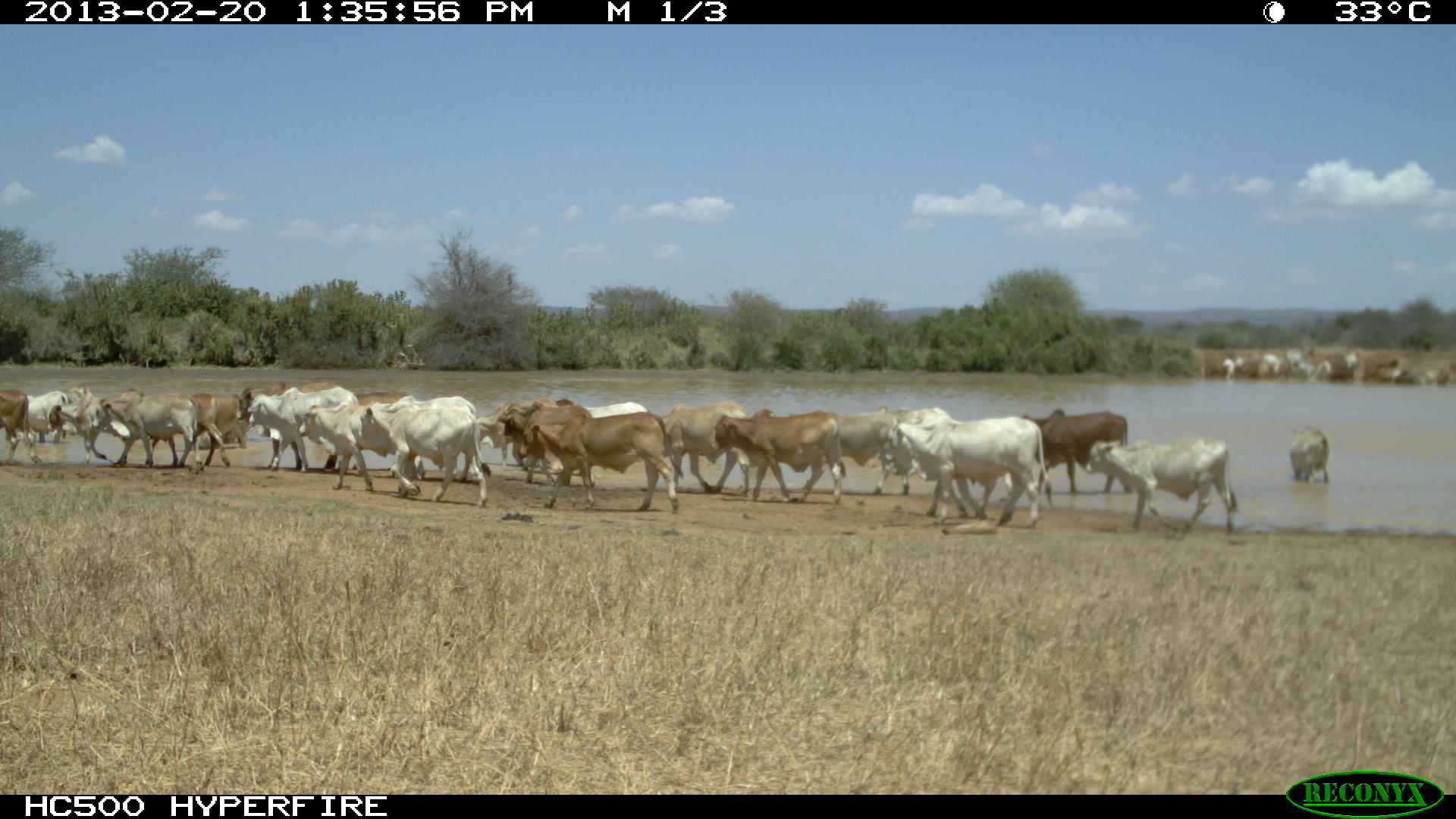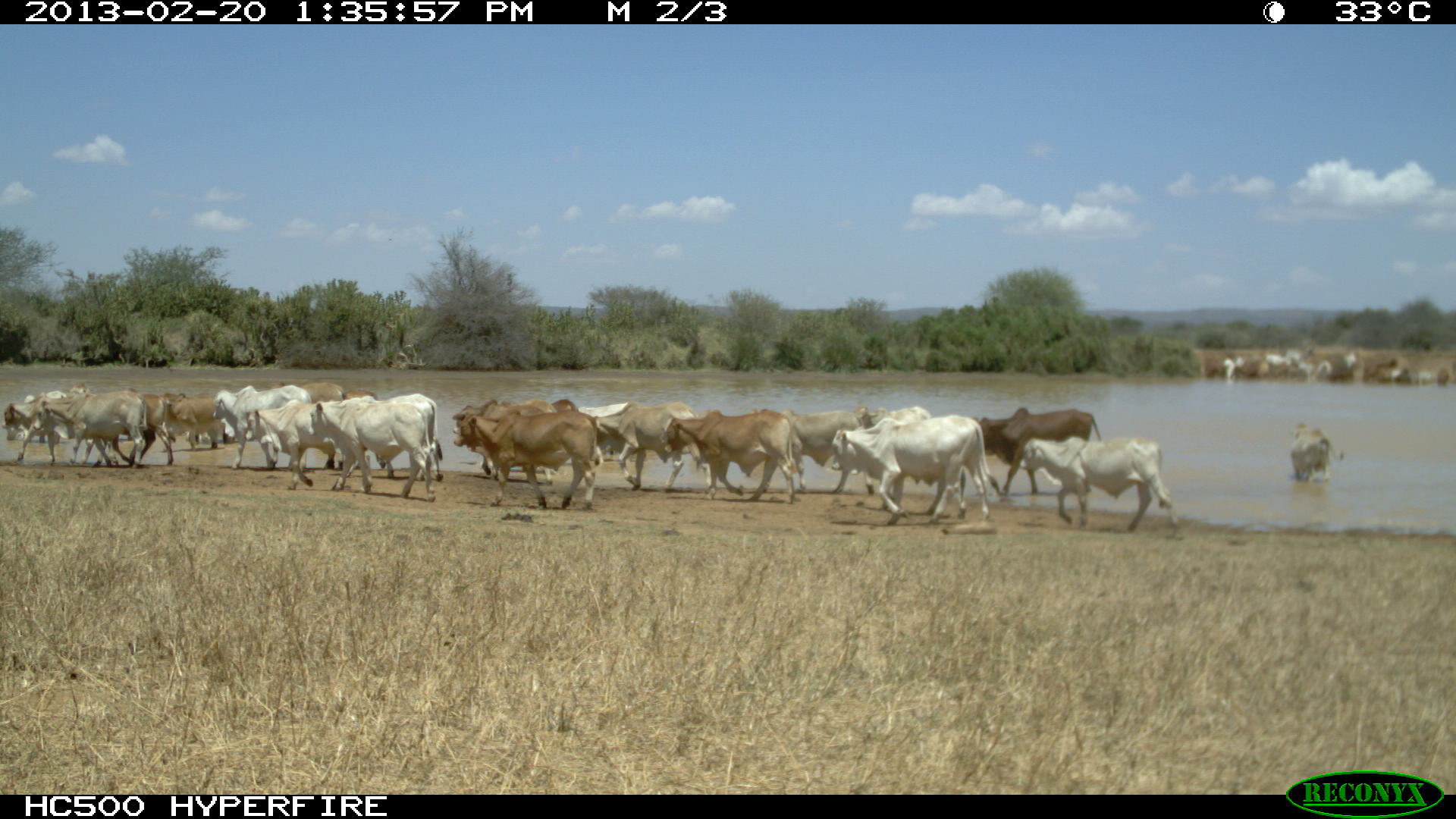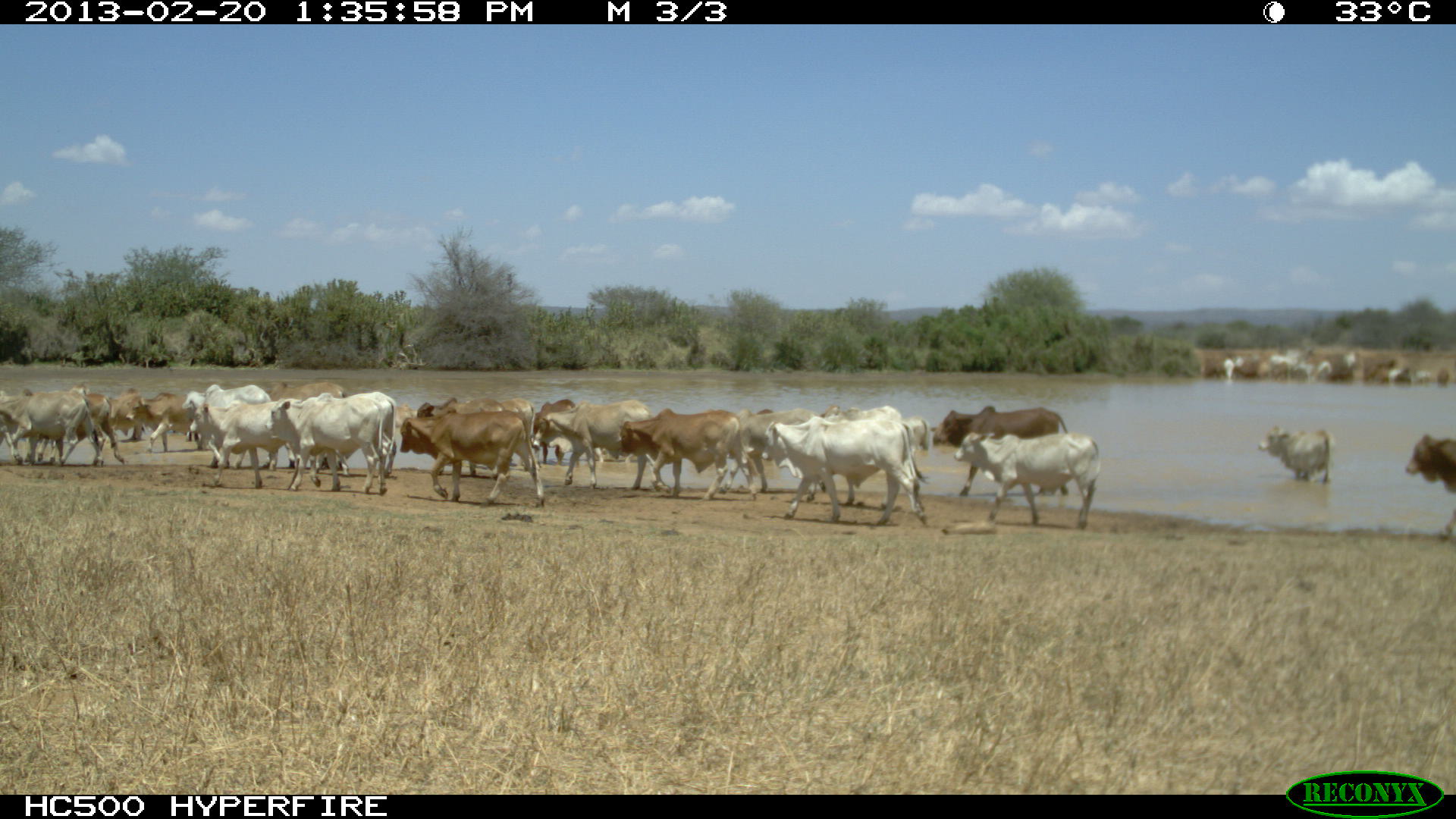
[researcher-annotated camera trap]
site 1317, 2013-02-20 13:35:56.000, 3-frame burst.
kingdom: Animalia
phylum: Chordata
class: Mammalia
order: Artiodactyla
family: Bovidae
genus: Bos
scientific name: Bos taurus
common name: domestic cattle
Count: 23.